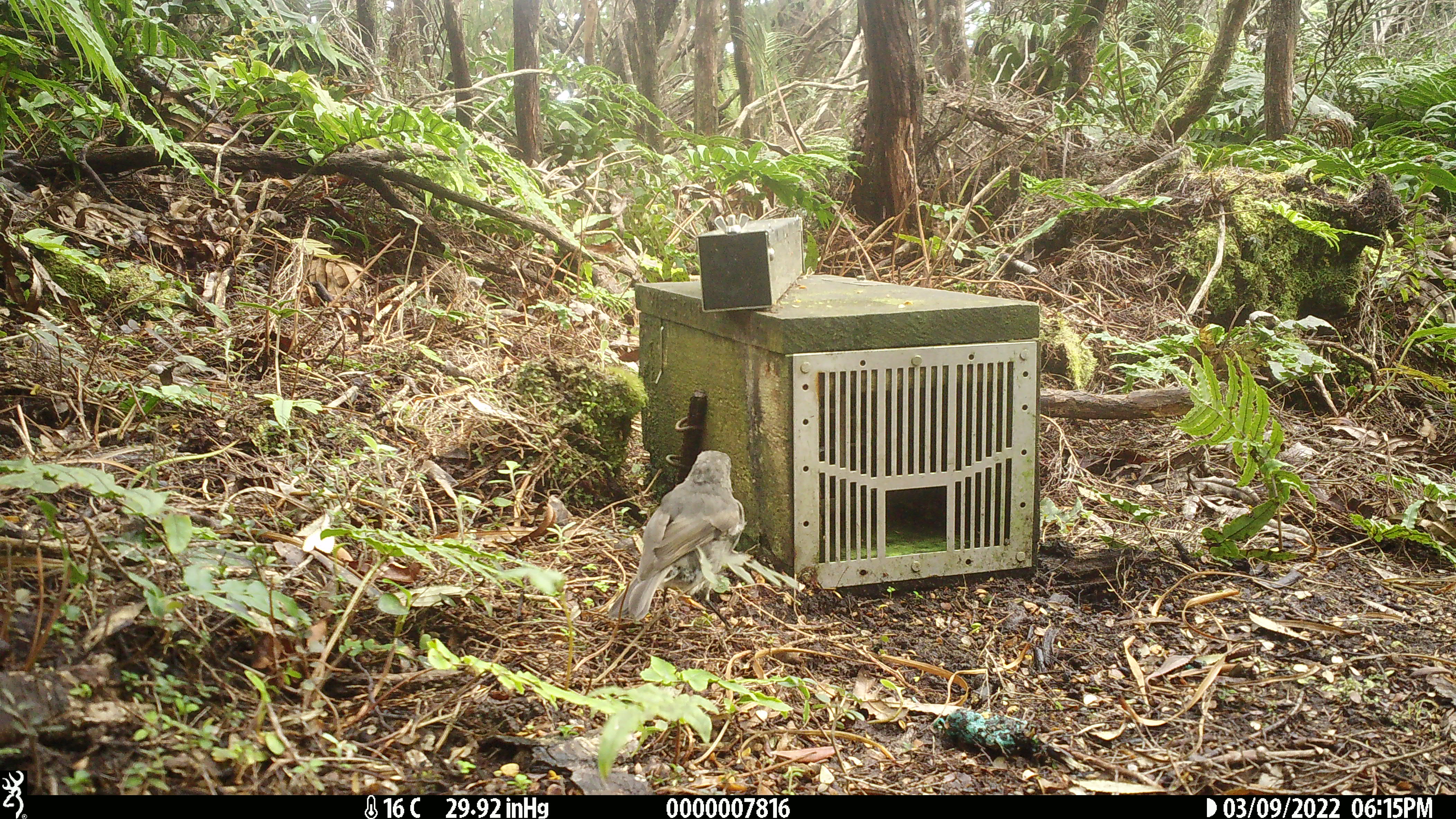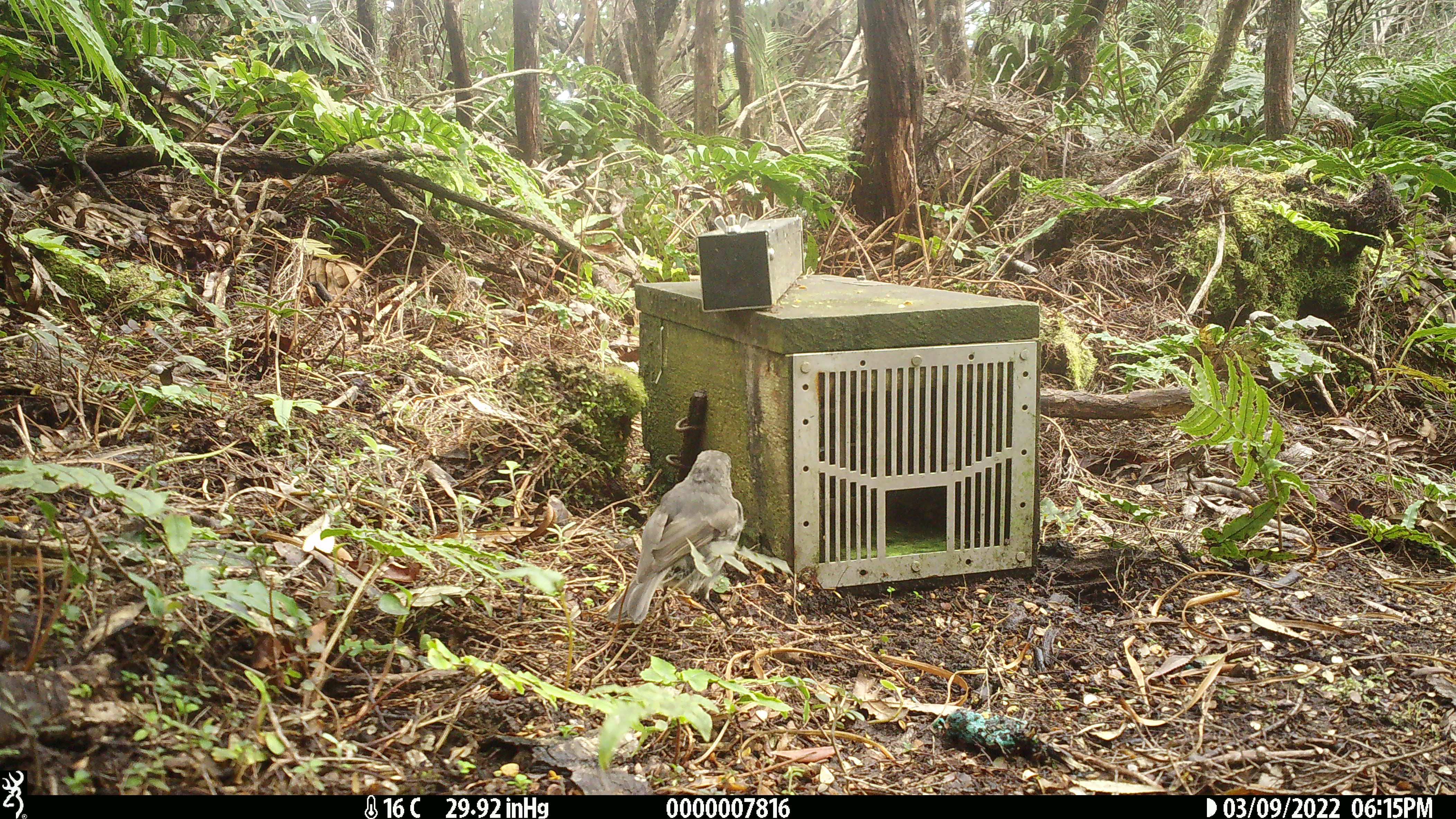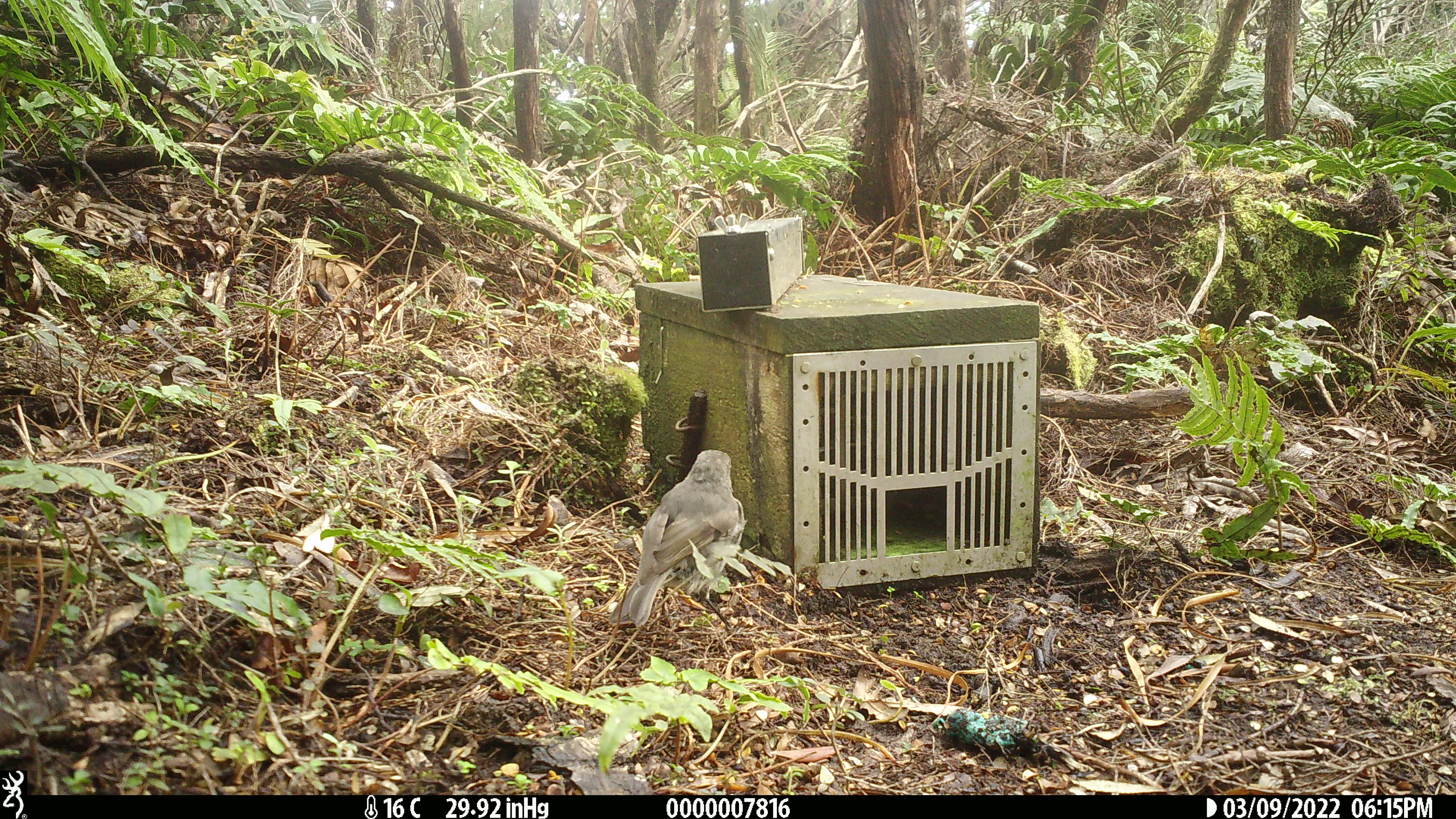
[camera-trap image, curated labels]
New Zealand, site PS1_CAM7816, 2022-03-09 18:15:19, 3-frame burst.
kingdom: Animalia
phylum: Chordata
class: Aves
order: Passeriformes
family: Petroicidae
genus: Petroica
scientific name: Petroica australis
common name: new zealand robin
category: robin